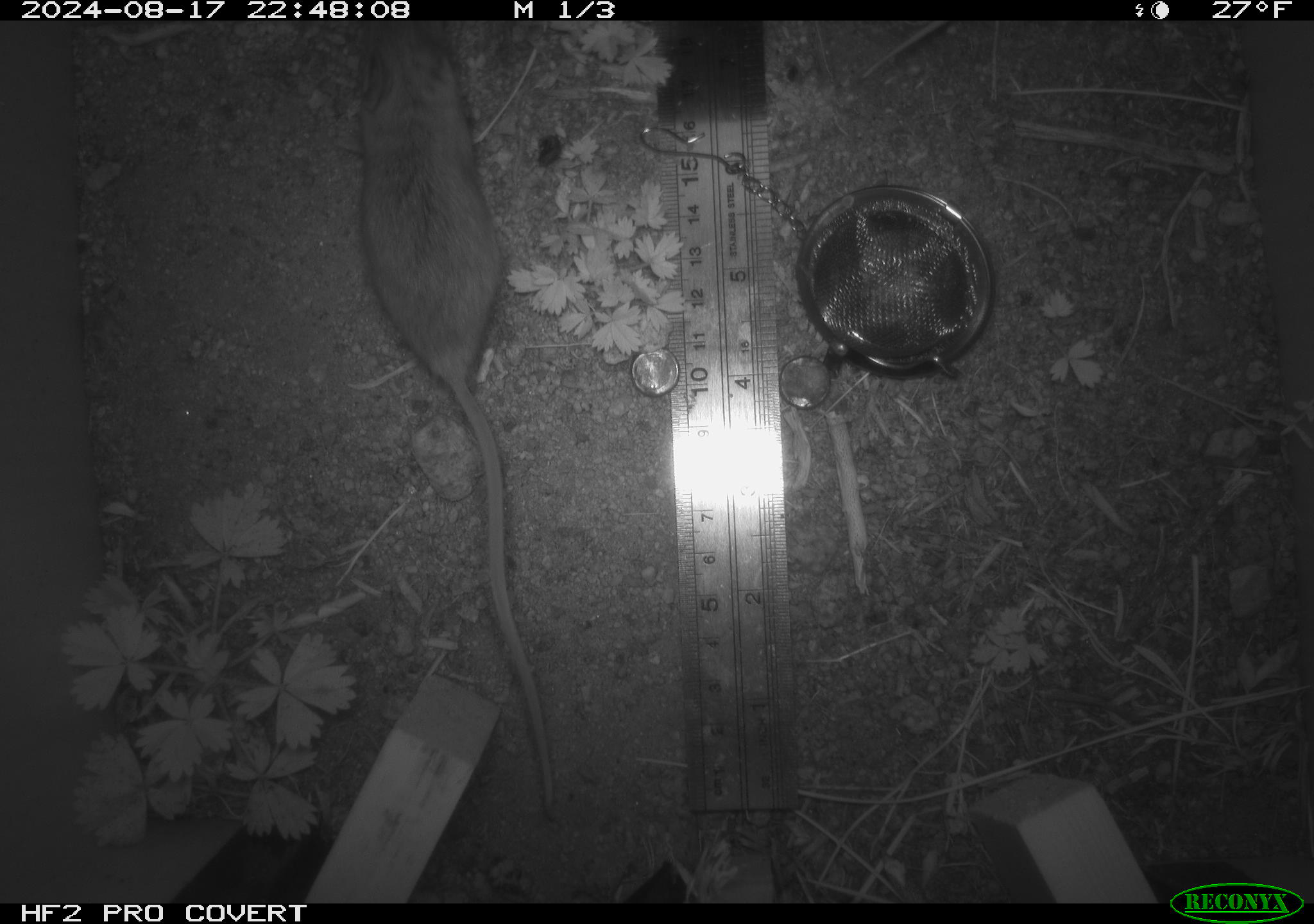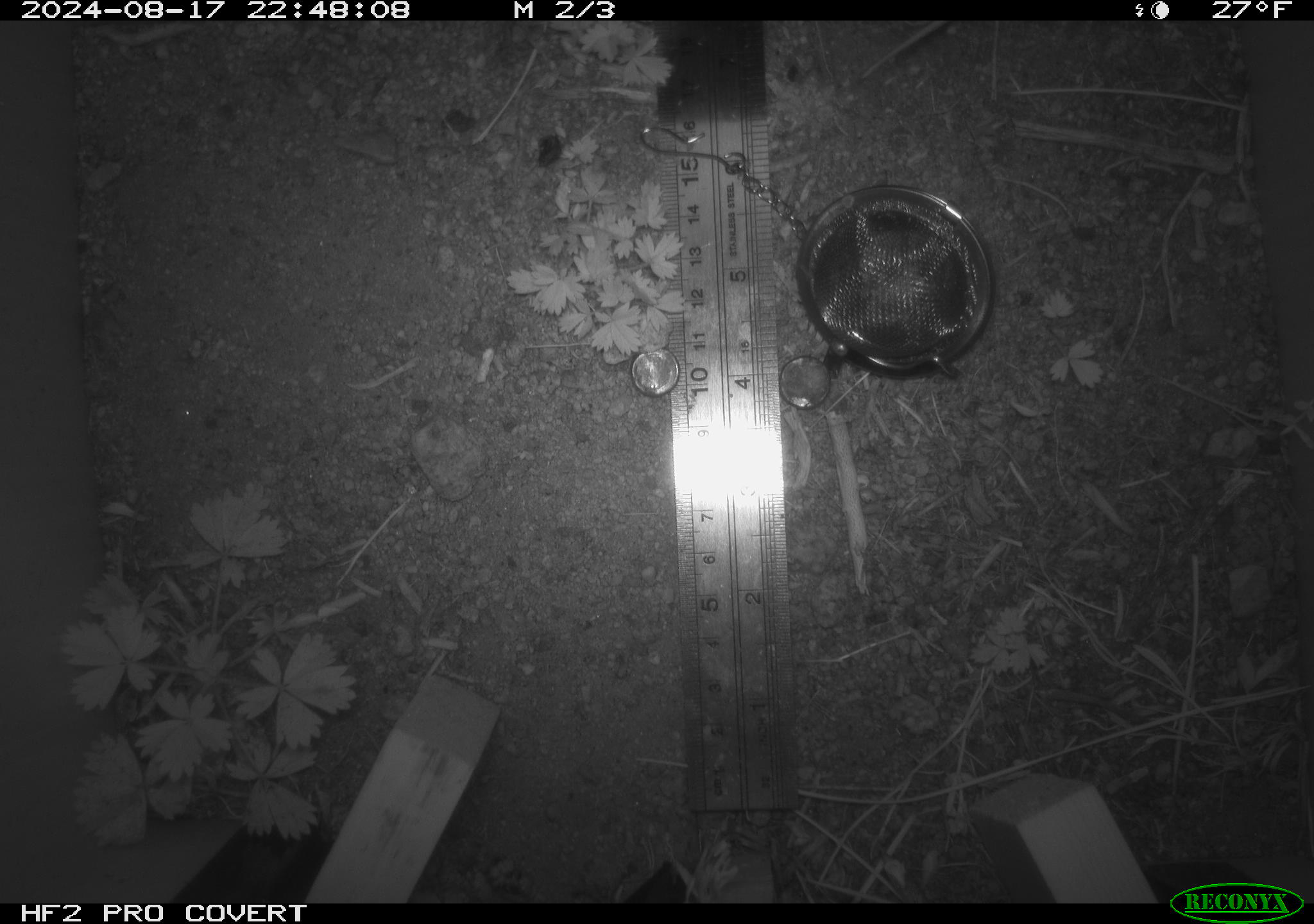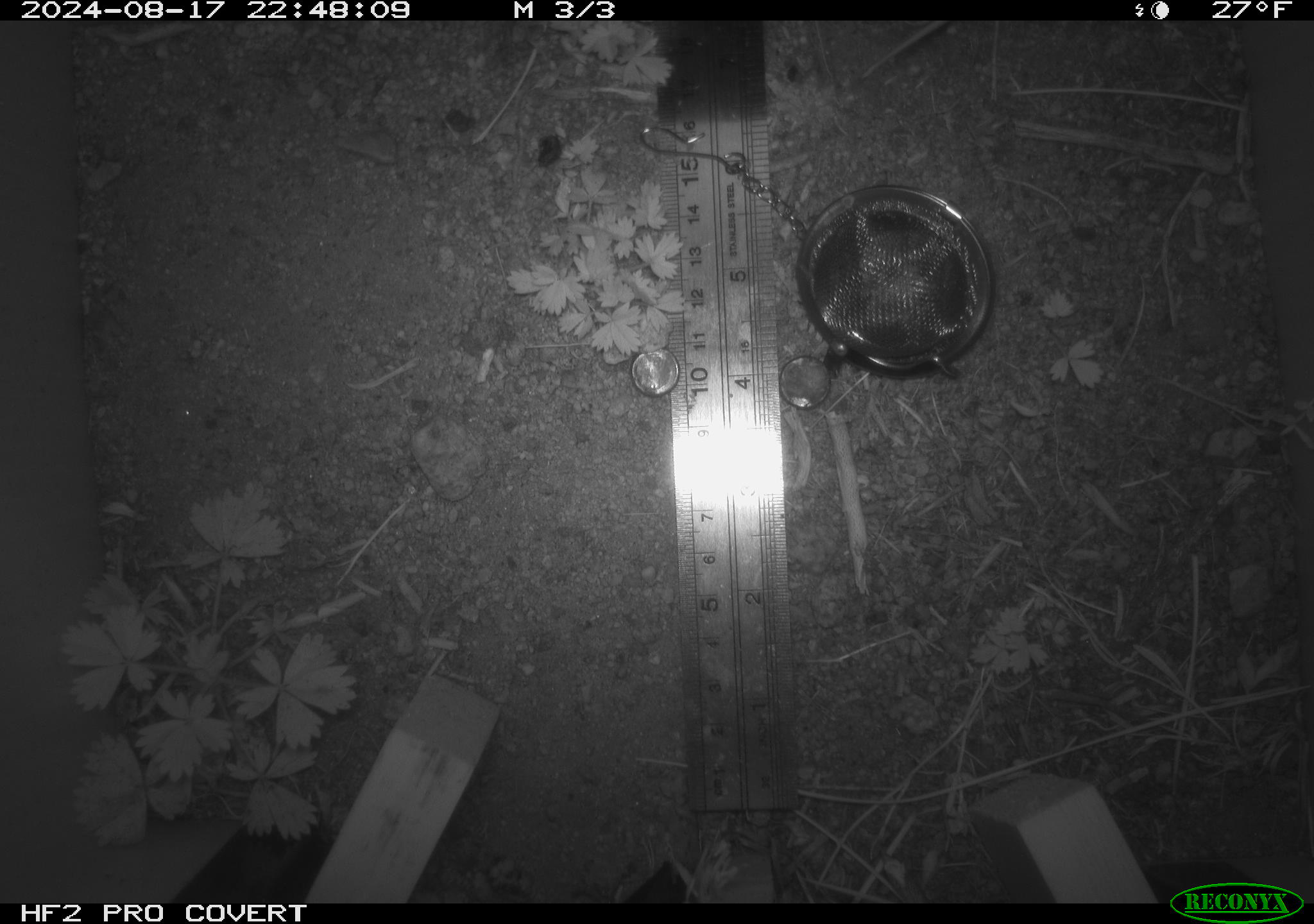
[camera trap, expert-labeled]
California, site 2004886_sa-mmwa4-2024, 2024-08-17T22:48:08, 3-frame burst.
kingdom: Animalia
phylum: Chordata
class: Mammalia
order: Rodentia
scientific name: Rodentia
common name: mouse species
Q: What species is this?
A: Mouse species (Rodentia).